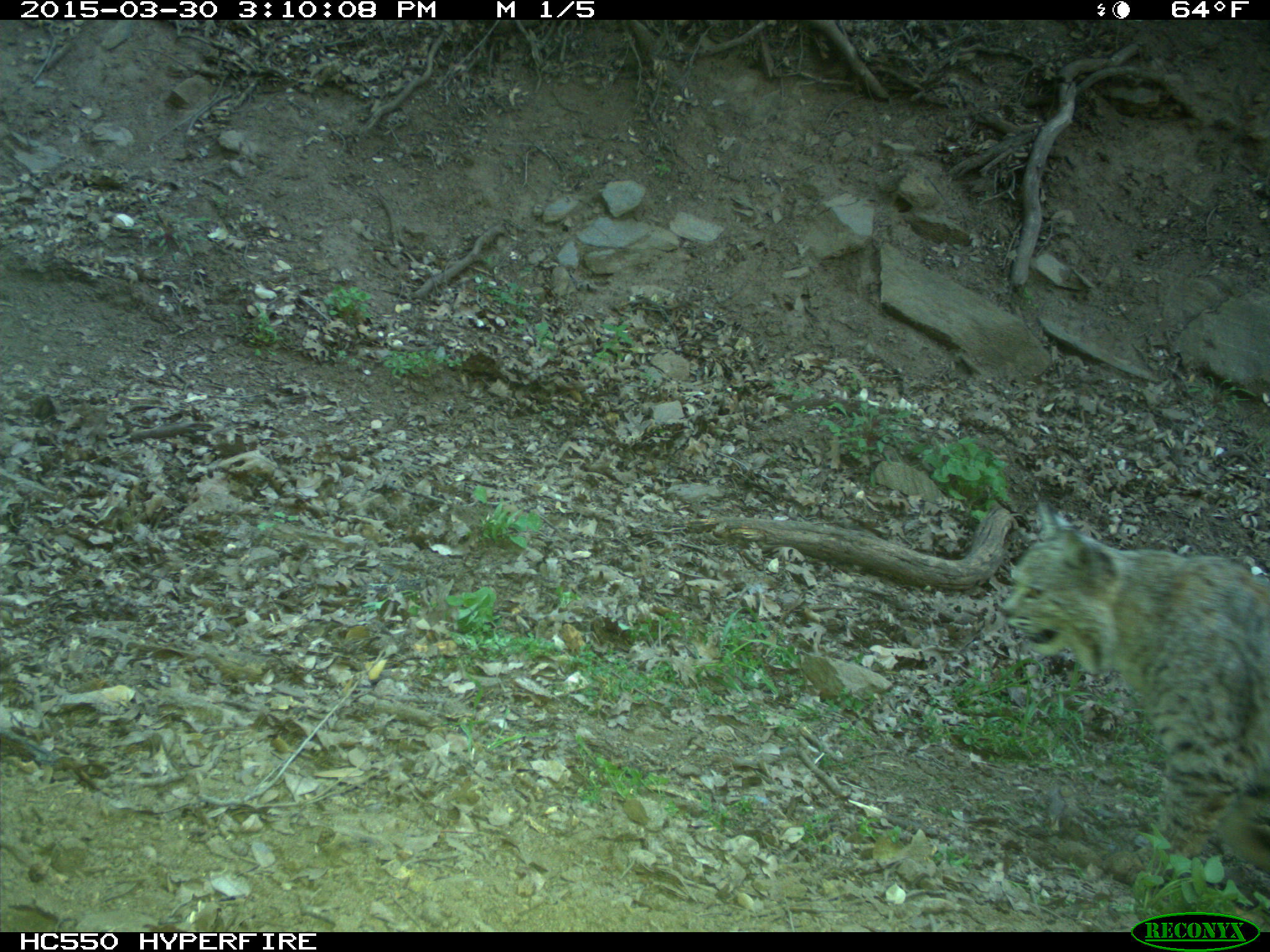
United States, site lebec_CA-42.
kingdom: Animalia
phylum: Chordata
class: Mammalia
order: Carnivora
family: Felidae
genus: Lynx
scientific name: Lynx rufus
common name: bobcat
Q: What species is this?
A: Lynx rufus (bobcat).